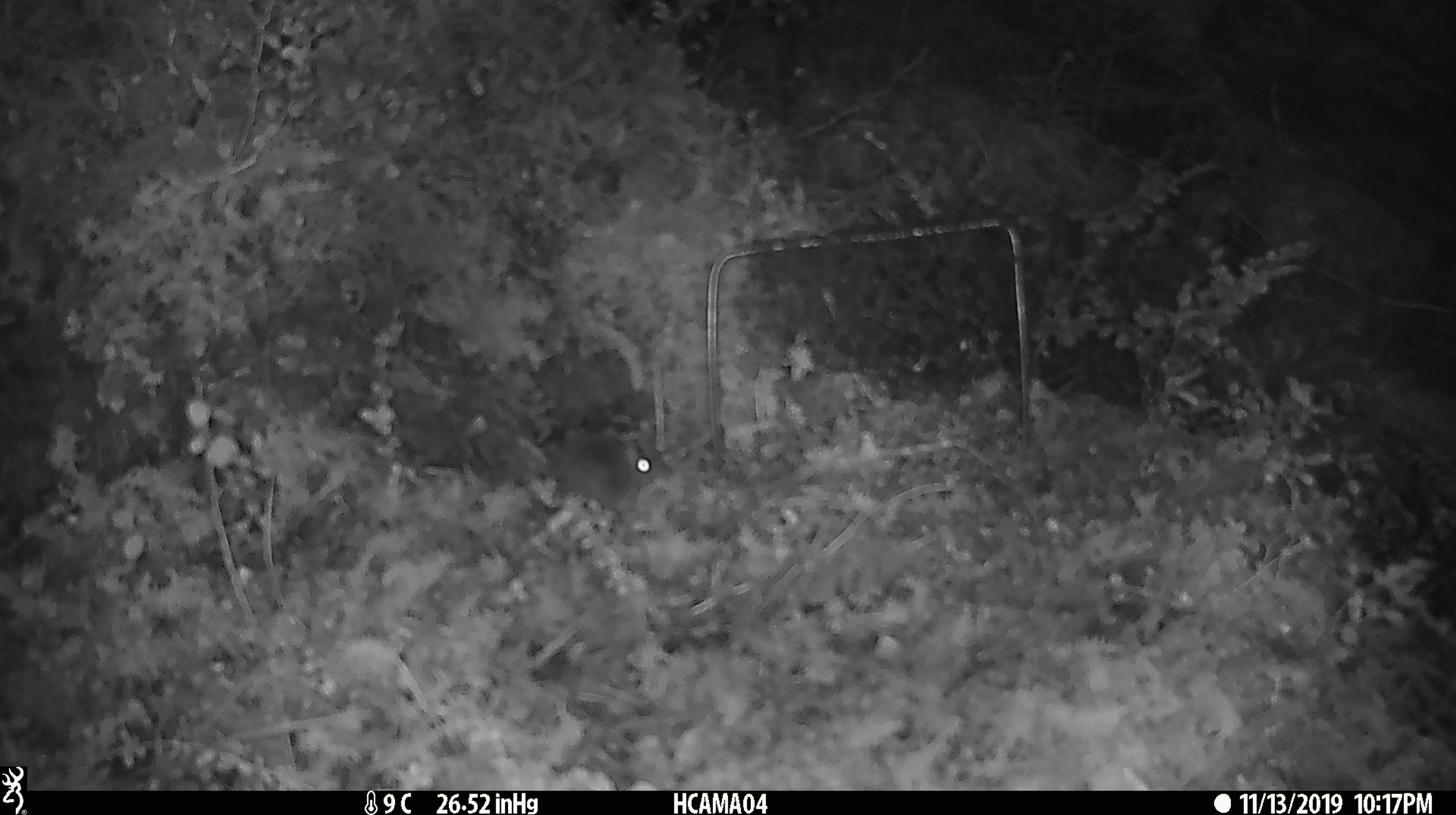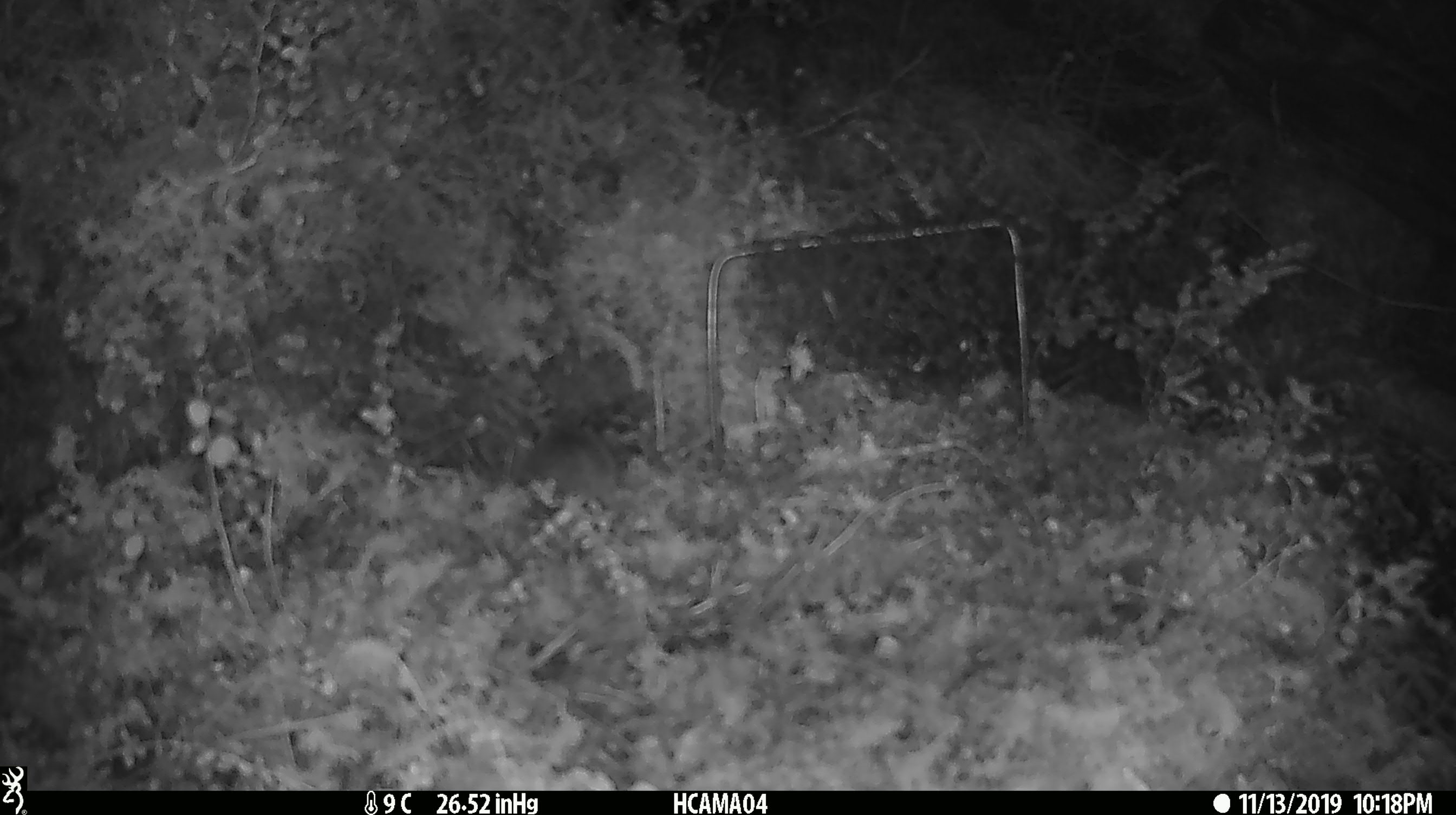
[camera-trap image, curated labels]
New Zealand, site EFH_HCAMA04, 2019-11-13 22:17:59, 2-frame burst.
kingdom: Animalia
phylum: Chordata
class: Mammalia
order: Rodentia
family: Muridae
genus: Mus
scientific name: Mus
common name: mouse